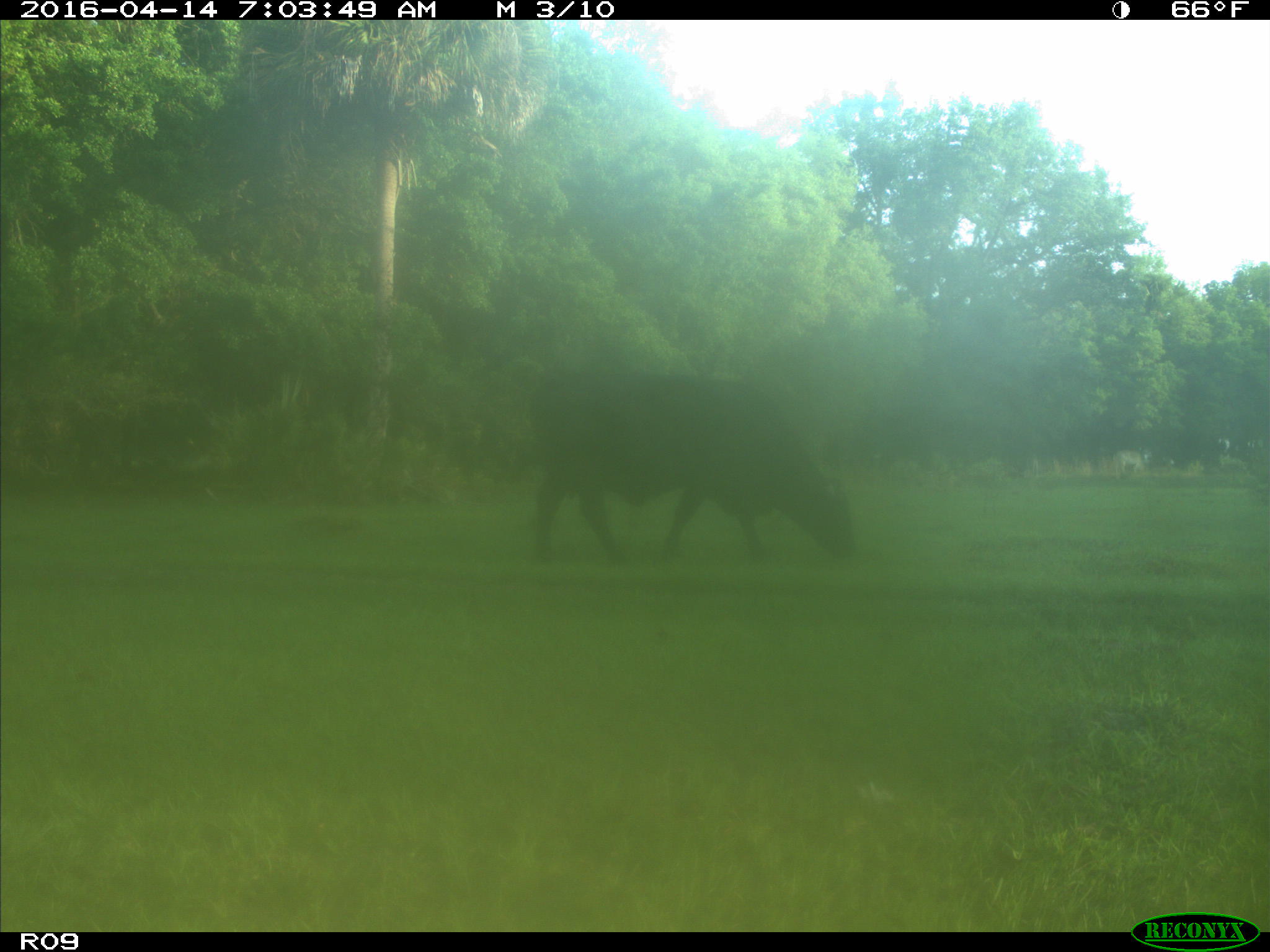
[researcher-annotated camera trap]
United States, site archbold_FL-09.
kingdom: Animalia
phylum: Chordata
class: Mammalia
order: Artiodactyla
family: Bovidae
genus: Bos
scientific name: Bos taurus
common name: domestic cow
Bos taurus (domestic cow).